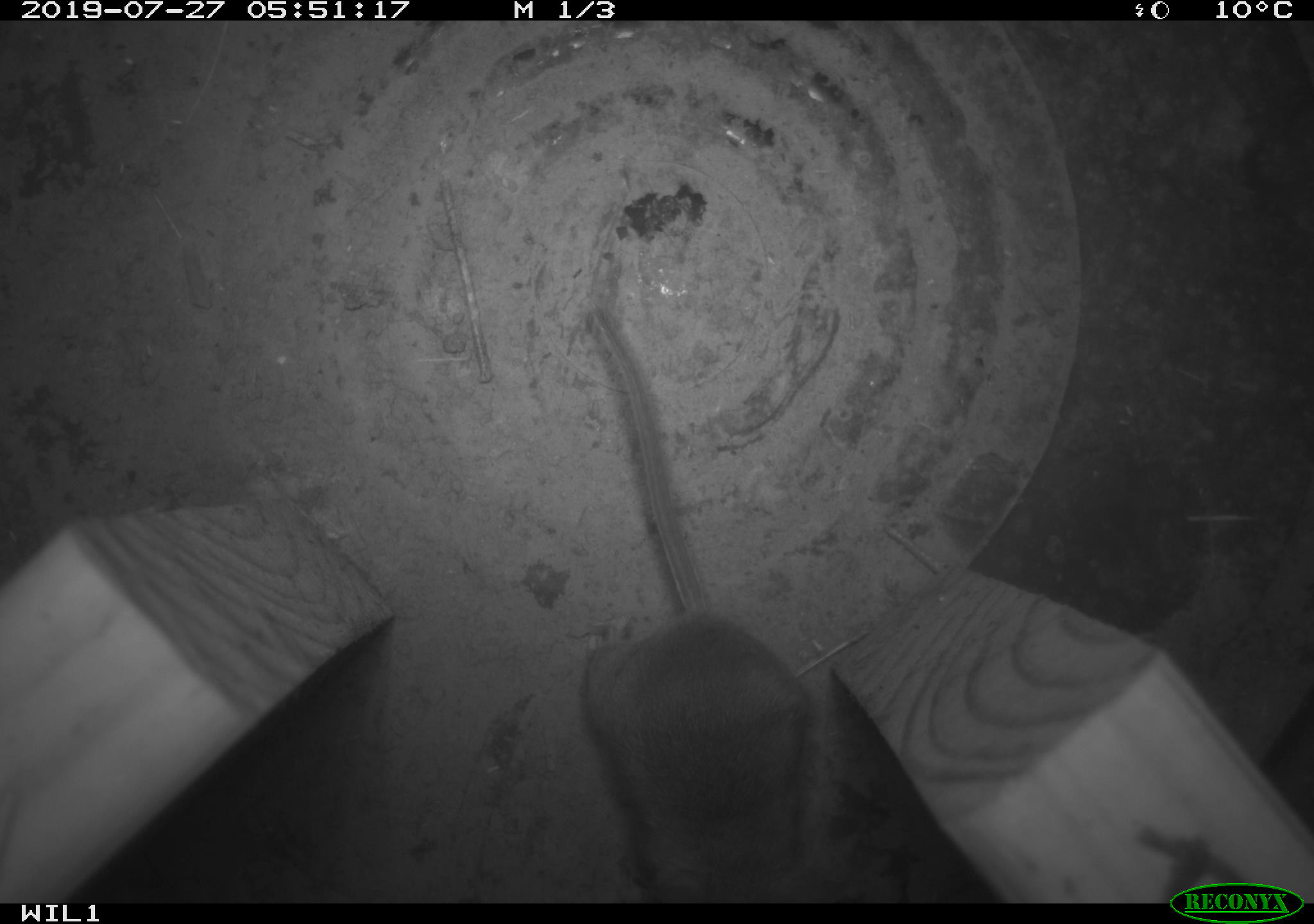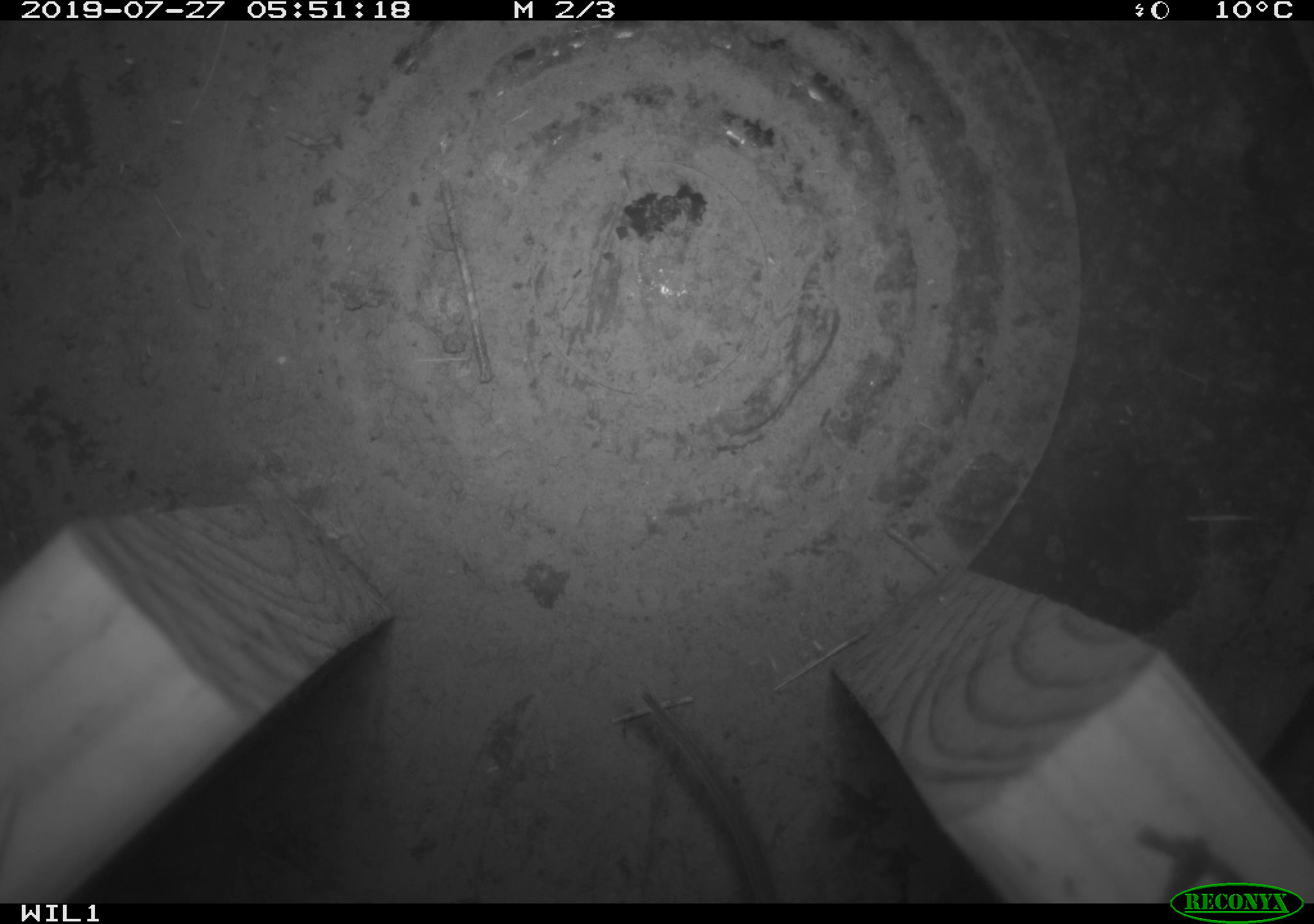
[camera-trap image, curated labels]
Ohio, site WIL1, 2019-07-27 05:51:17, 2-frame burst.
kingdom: Animalia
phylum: Chordata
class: Mammalia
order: Rodentia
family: Cricetidae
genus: Peromyscus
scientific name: Peromyscus leucopus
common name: white-footed mouse